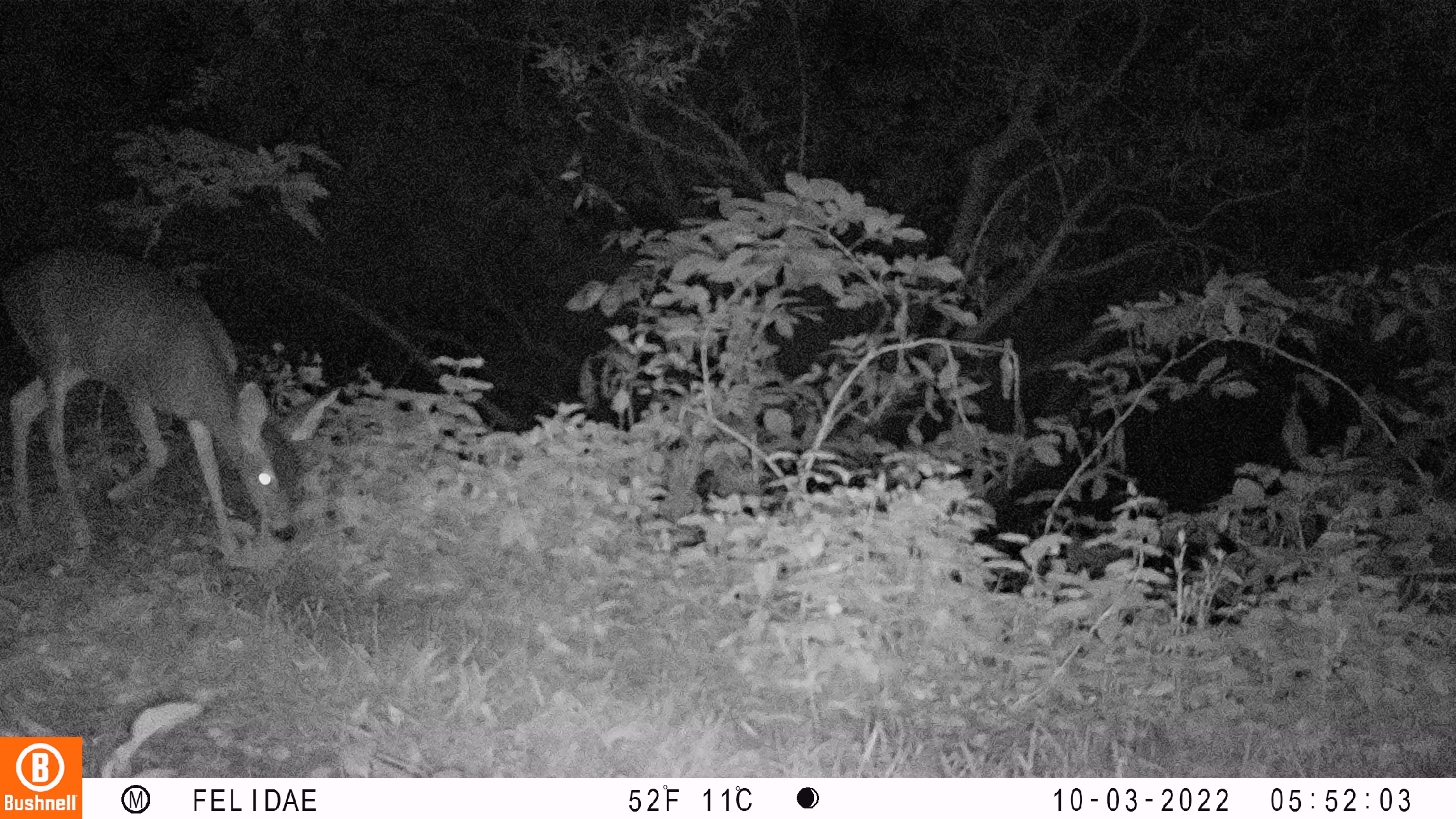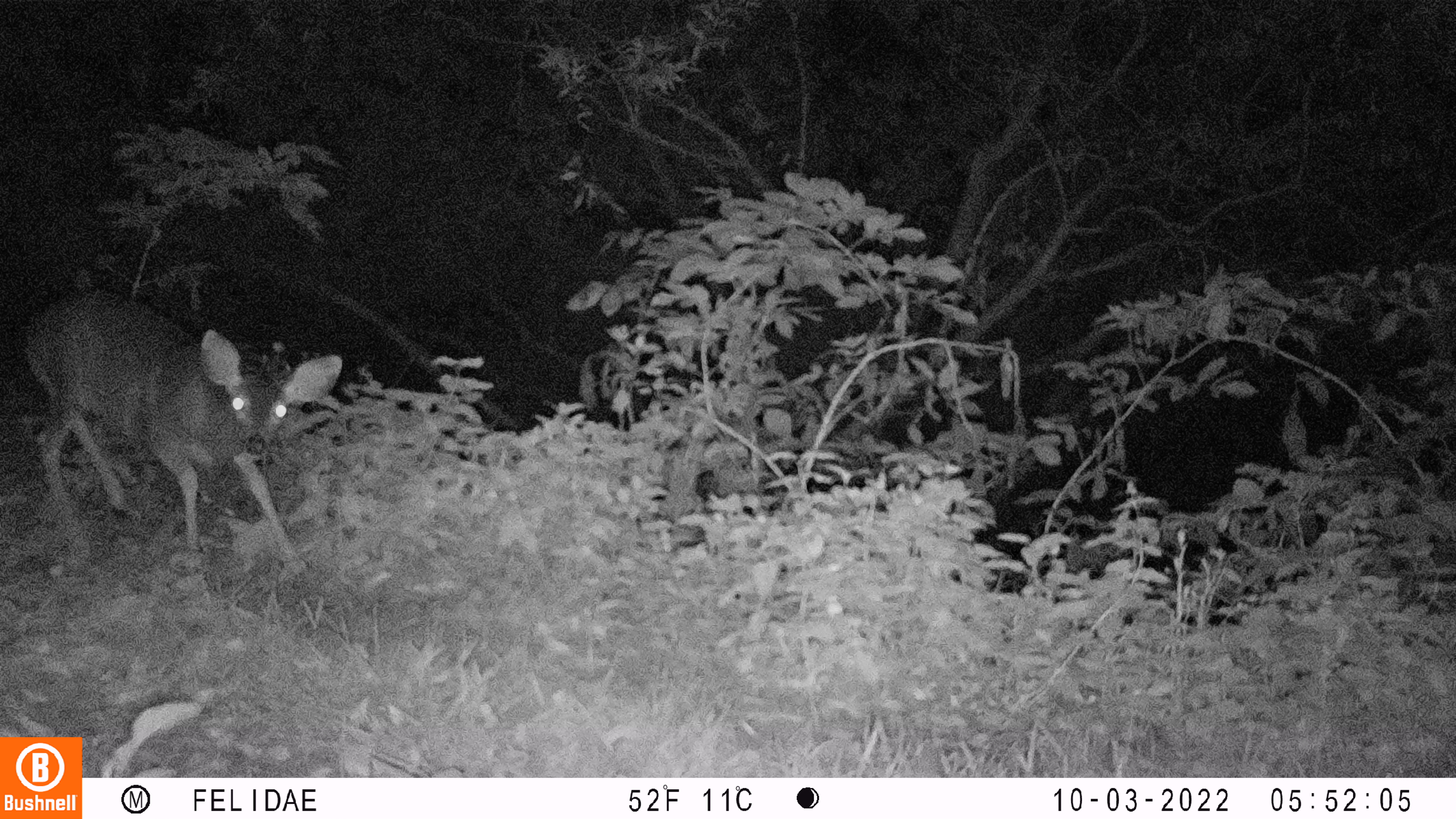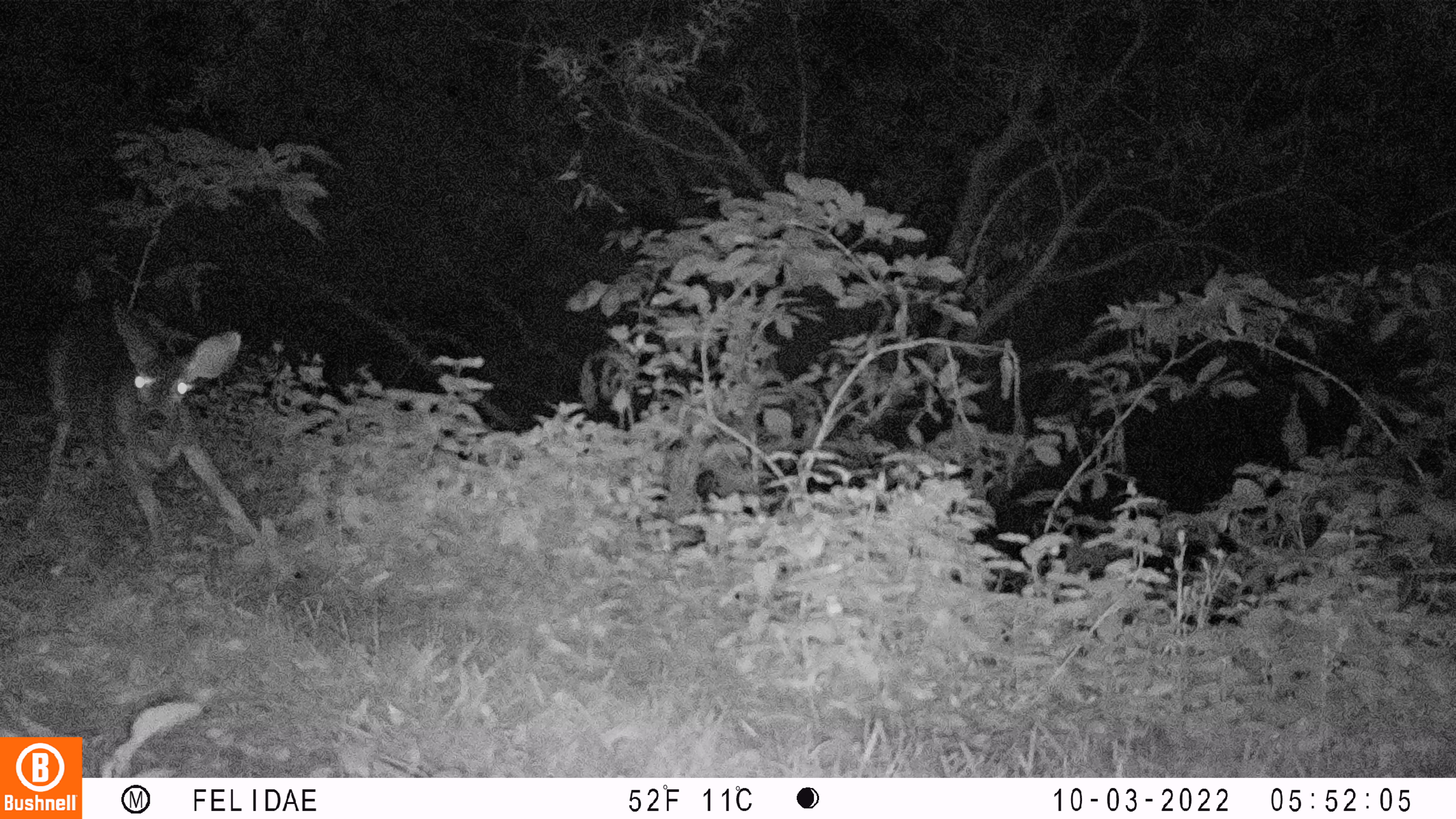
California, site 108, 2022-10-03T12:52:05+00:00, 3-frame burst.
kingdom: Animalia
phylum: Chordata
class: Mammalia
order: Artiodactyla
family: Cervidae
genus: Odocoileus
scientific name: Odocoileus hemionus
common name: mule deer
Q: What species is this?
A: Mule deer (Odocoileus hemionus).